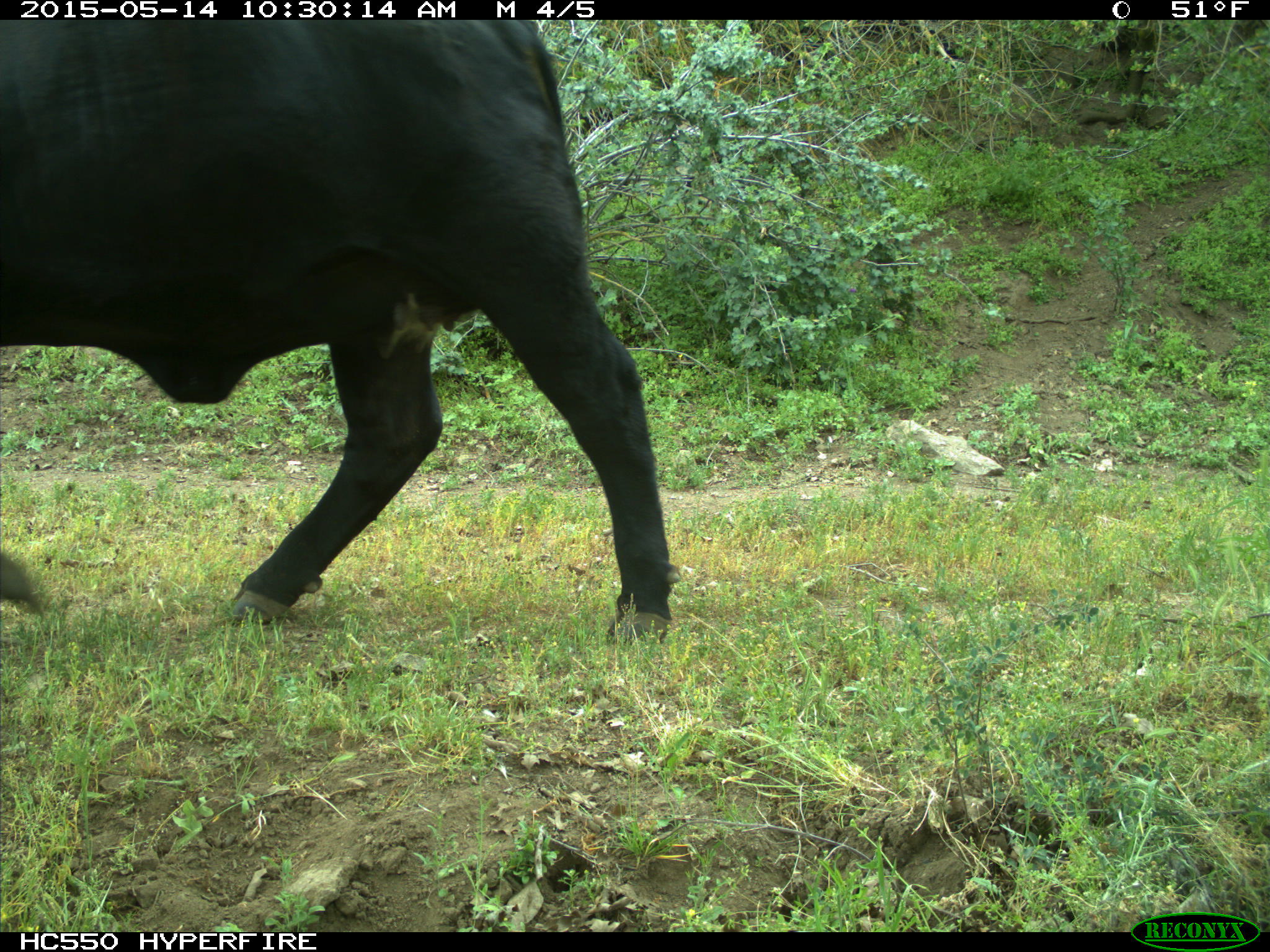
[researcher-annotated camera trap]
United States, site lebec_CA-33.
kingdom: Animalia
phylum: Chordata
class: Mammalia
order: Artiodactyla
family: Bovidae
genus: Bos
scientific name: Bos taurus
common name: domestic cow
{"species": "Bos taurus (domestic cow)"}